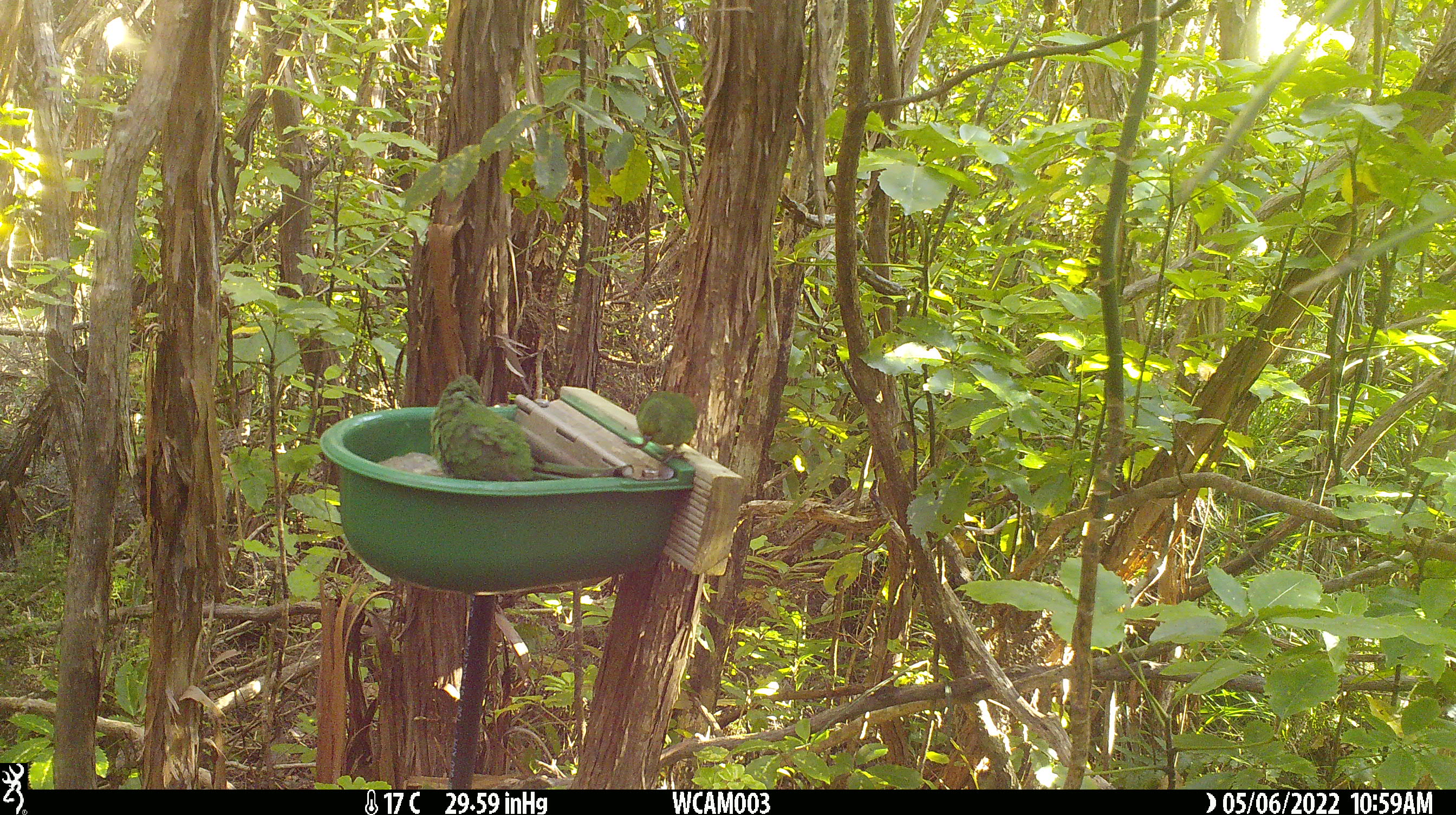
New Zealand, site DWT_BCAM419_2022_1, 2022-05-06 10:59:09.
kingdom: Animalia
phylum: Chordata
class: Aves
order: Psittaciformes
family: Psittaculidae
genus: Cyanoramphus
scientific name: Cyanoramphus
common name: parakeet